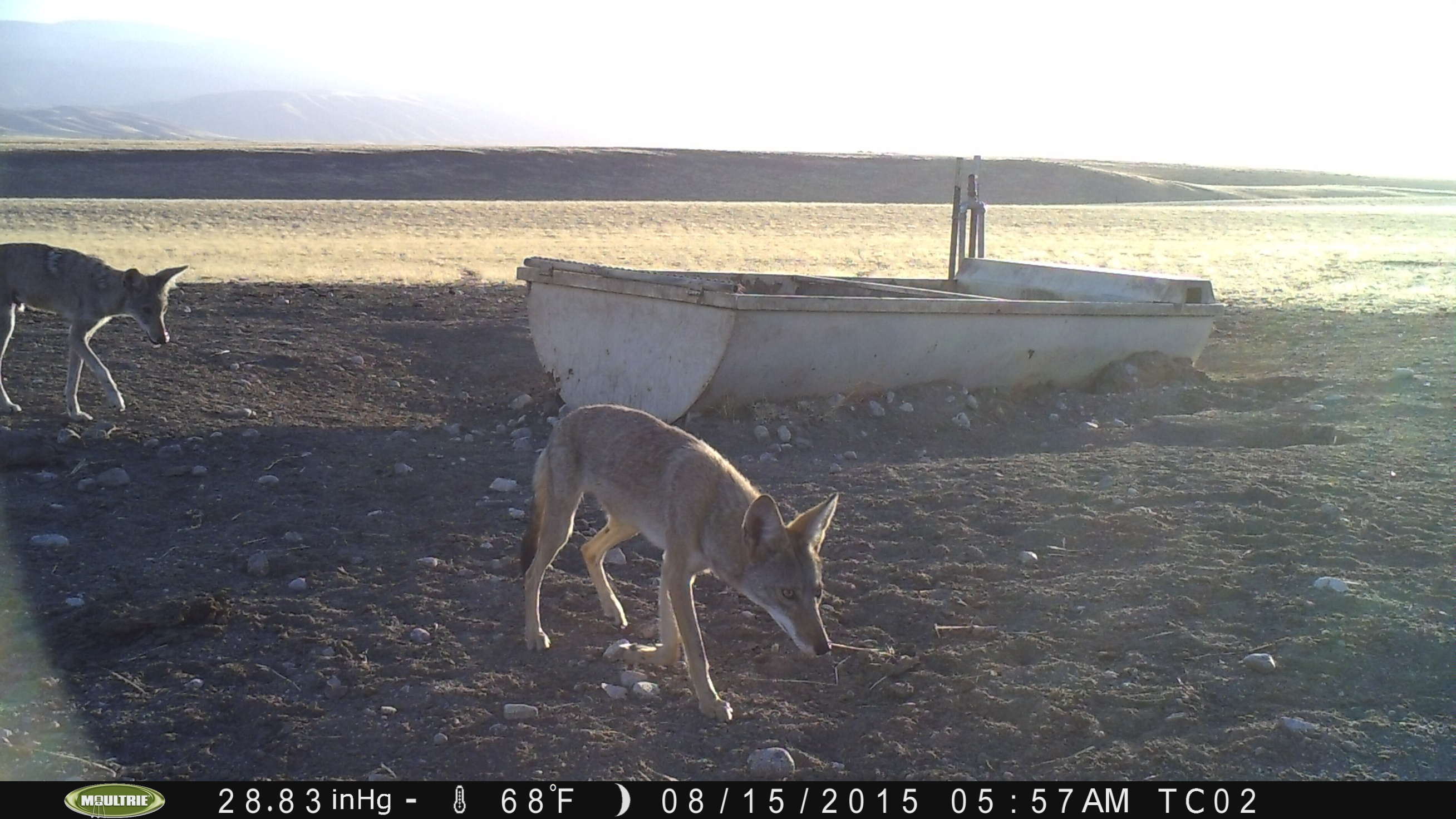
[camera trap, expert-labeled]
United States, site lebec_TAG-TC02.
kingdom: Animalia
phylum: Chordata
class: Mammalia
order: Carnivora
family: Canidae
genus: Canis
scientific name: Canis latrans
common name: coyote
Canis latrans (coyote).